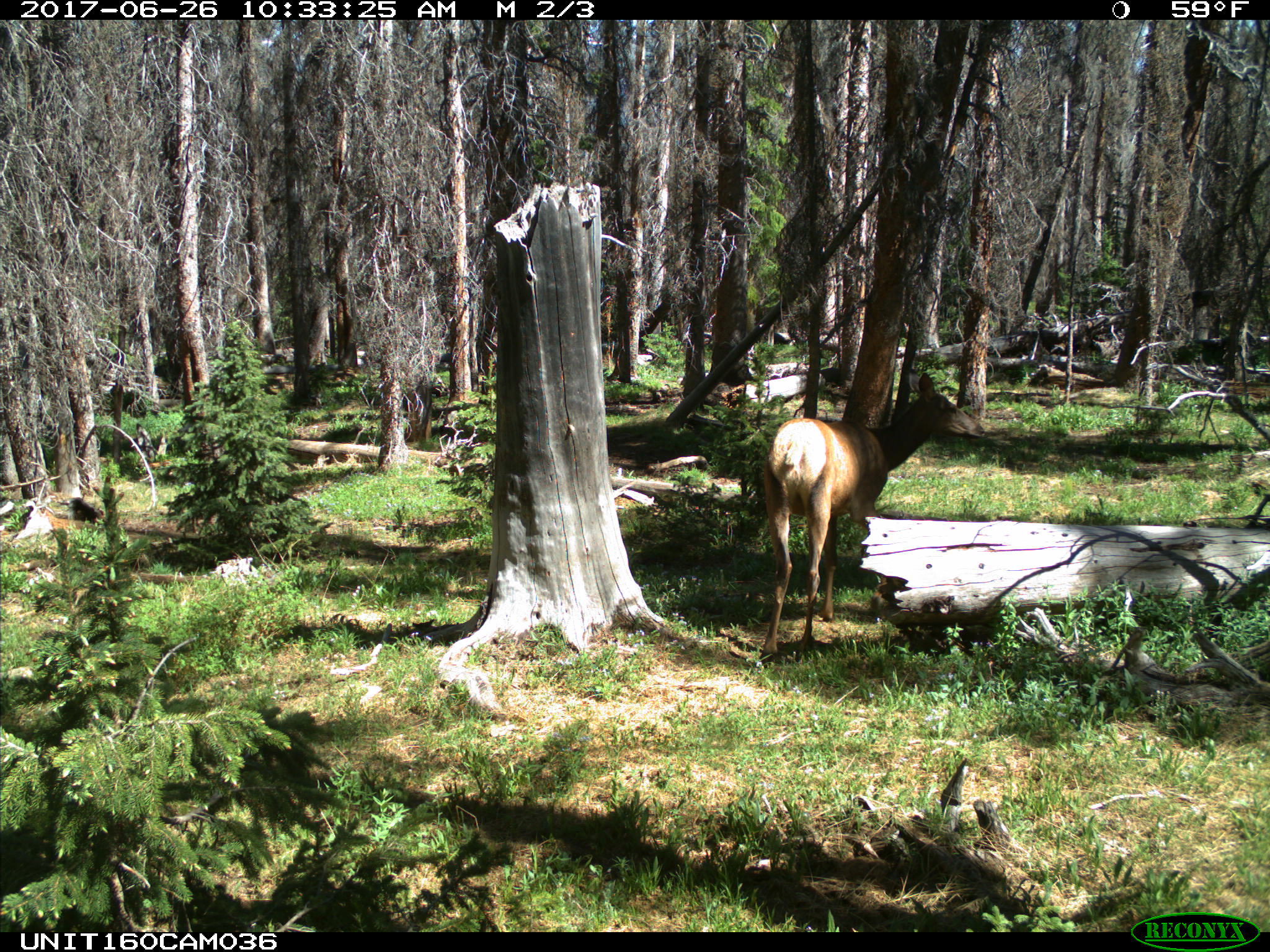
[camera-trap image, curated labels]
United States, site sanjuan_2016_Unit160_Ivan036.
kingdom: Animalia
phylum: Chordata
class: Mammalia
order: Artiodactyla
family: Cervidae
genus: Cervus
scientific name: Cervus elaphus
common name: red deer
Cervus elaphus (red deer).